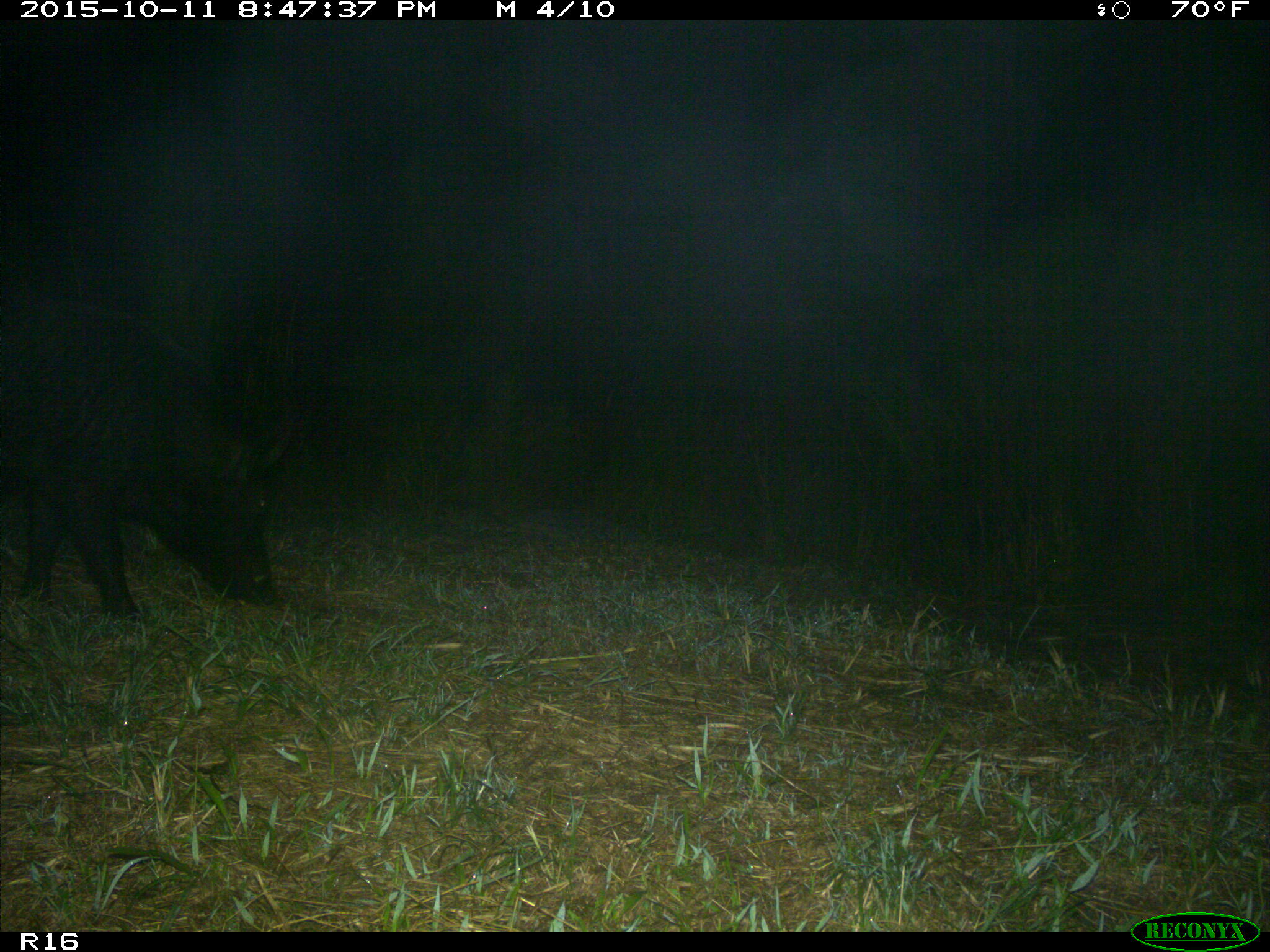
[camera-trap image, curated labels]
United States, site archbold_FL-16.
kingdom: Animalia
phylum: Chordata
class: Mammalia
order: Artiodactyla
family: Suidae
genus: Sus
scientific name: Sus scrofa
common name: wild boar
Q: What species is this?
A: Sus scrofa (wild boar).